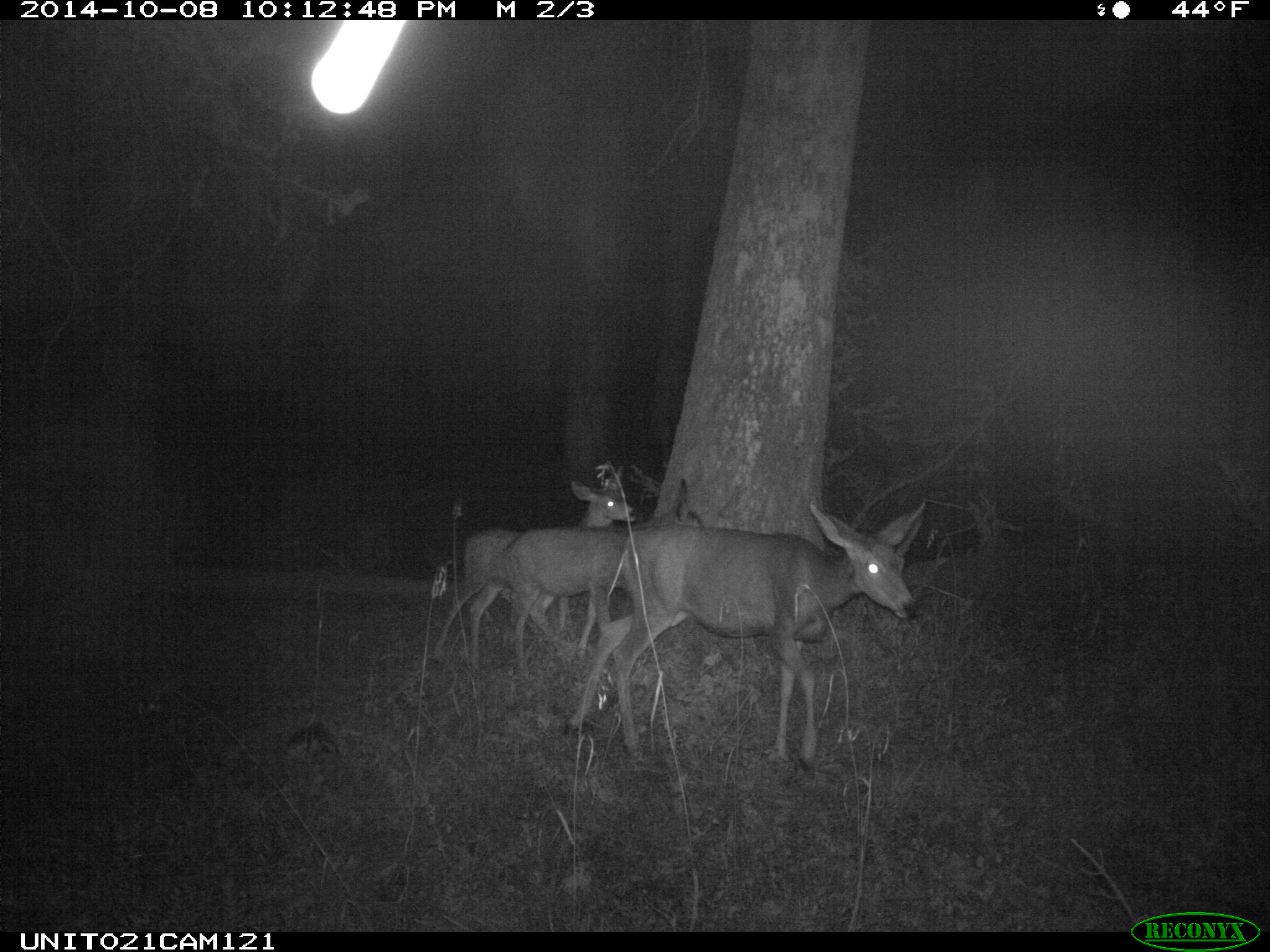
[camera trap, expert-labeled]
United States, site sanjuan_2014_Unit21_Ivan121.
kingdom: Animalia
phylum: Chordata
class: Mammalia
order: Artiodactyla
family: Cervidae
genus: Odocoileus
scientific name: Odocoileus hemionus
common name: mule deer